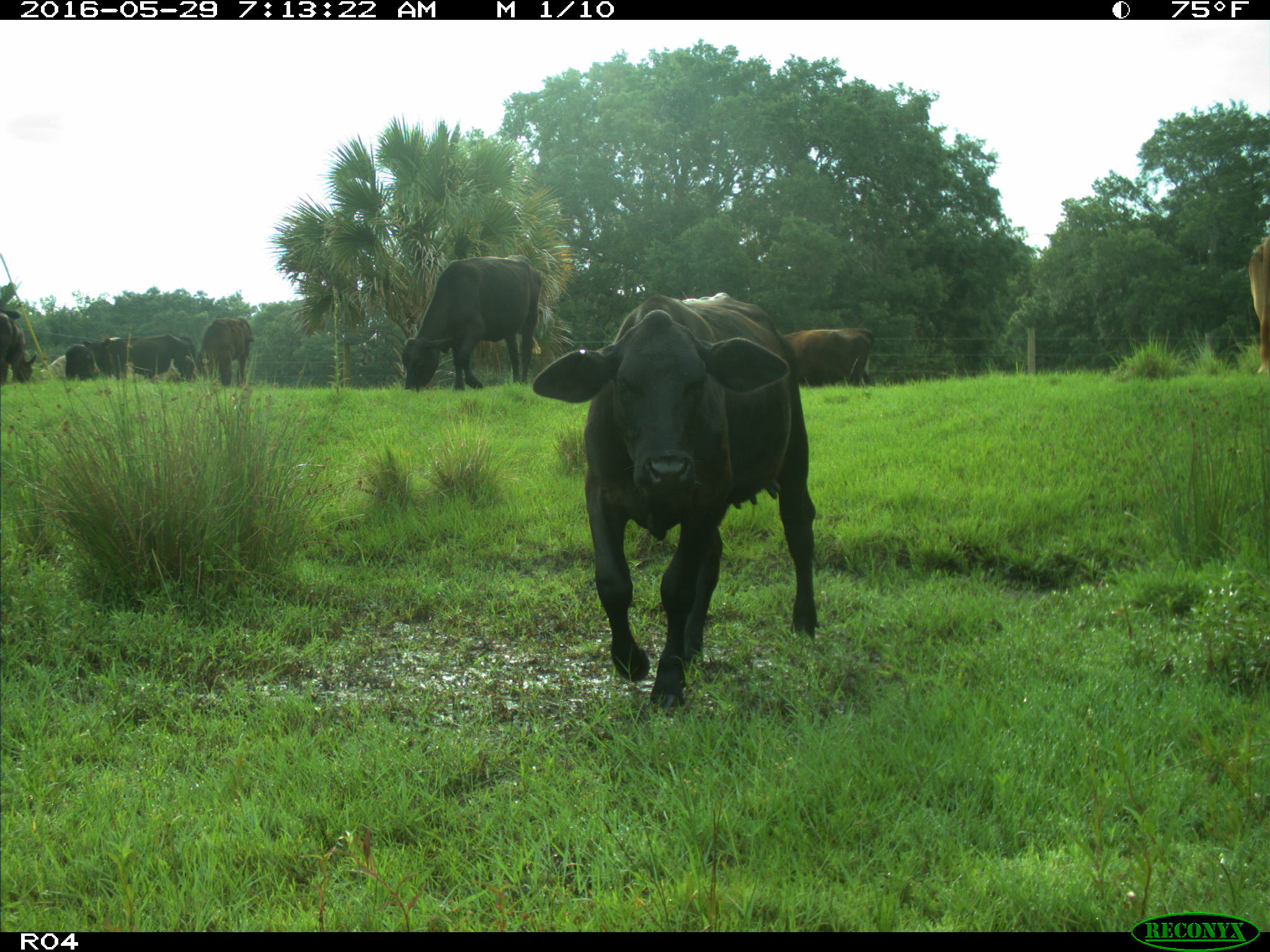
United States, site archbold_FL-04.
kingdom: Animalia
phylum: Chordata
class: Mammalia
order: Artiodactyla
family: Bovidae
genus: Bos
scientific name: Bos taurus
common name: domestic cow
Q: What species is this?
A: Bos taurus (domestic cow).